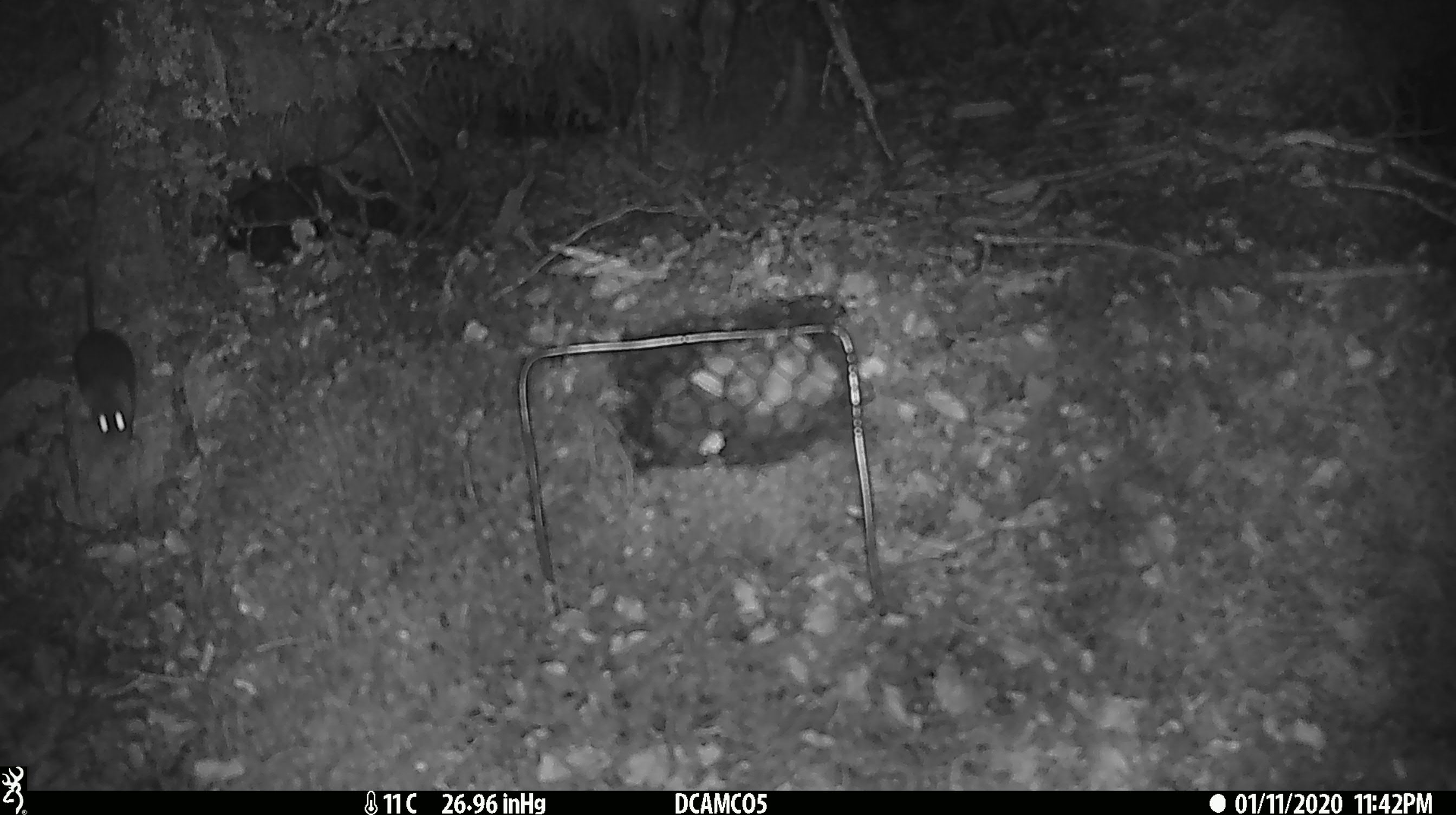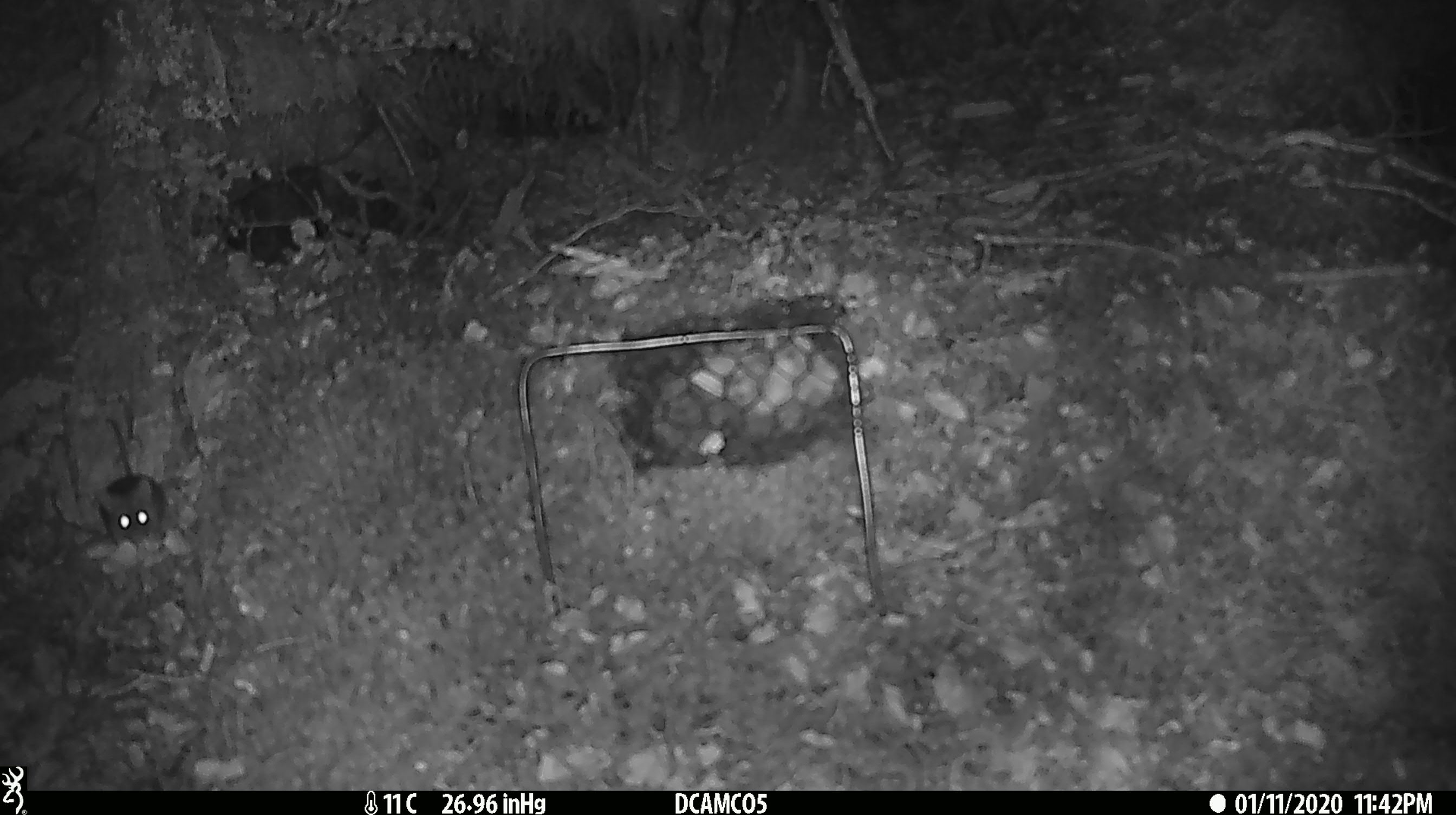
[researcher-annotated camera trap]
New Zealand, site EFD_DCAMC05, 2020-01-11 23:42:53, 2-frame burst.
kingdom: Animalia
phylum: Chordata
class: Mammalia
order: Rodentia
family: Muridae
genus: Mus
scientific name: Mus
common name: mouse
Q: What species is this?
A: Mouse (Mus).